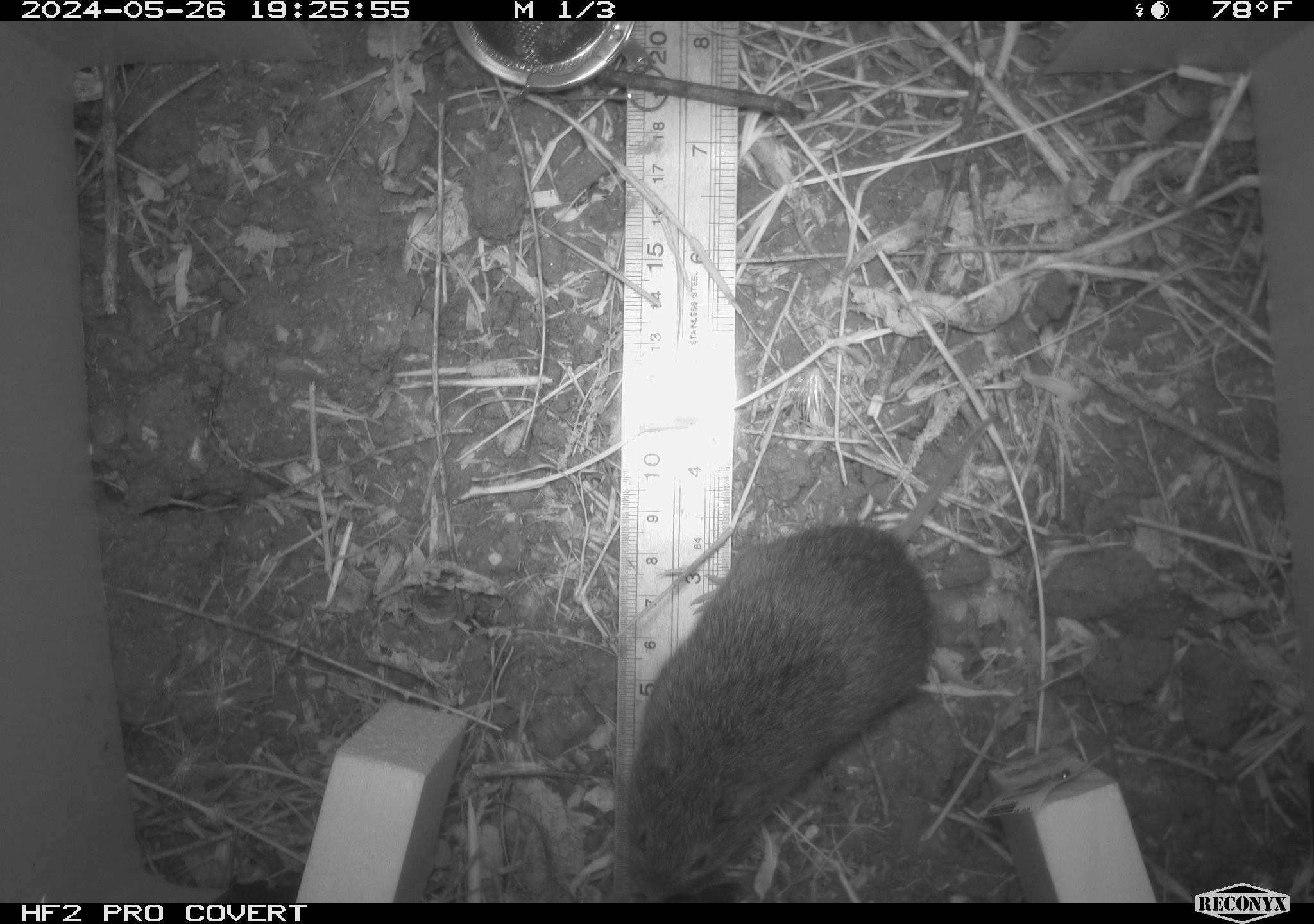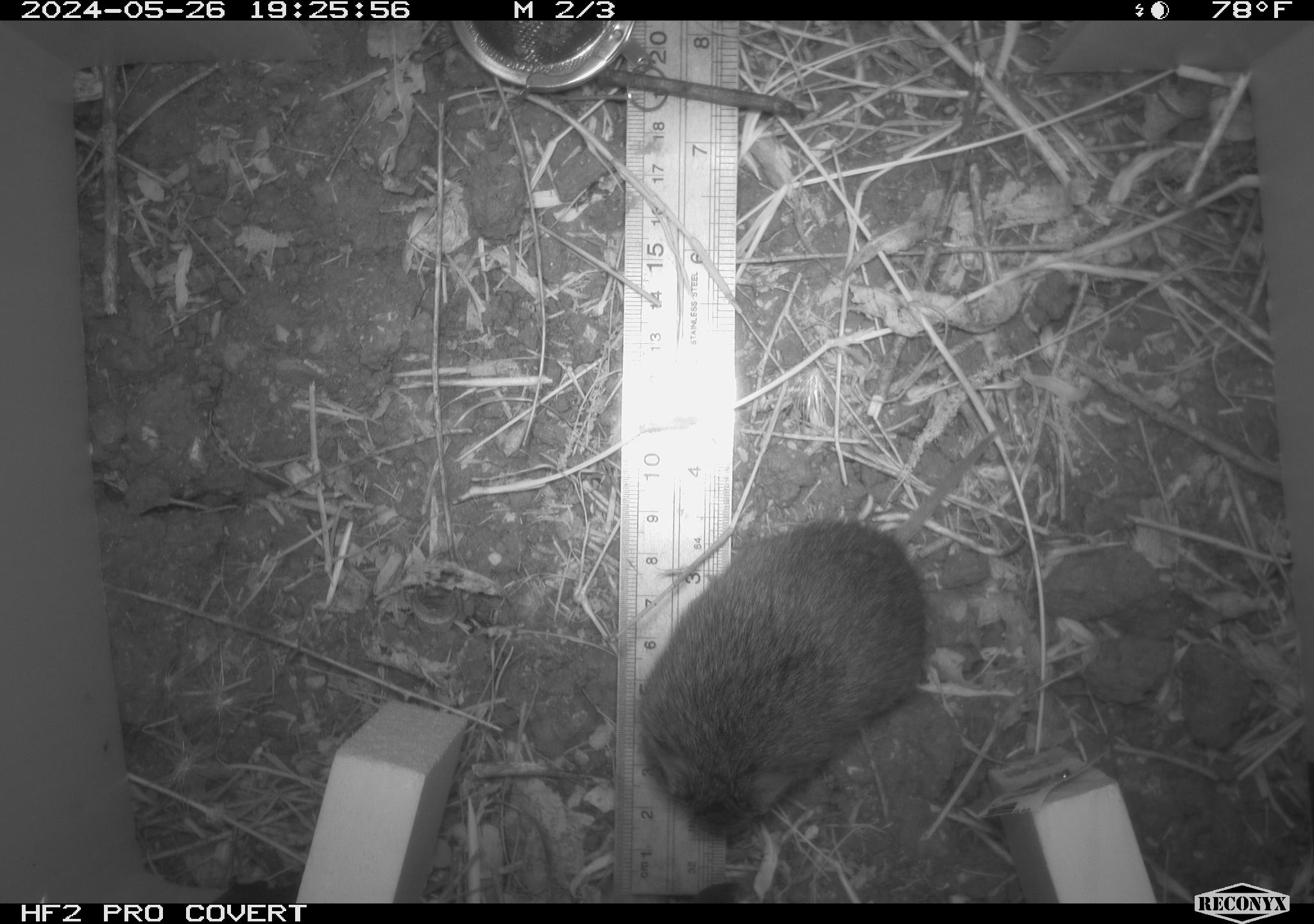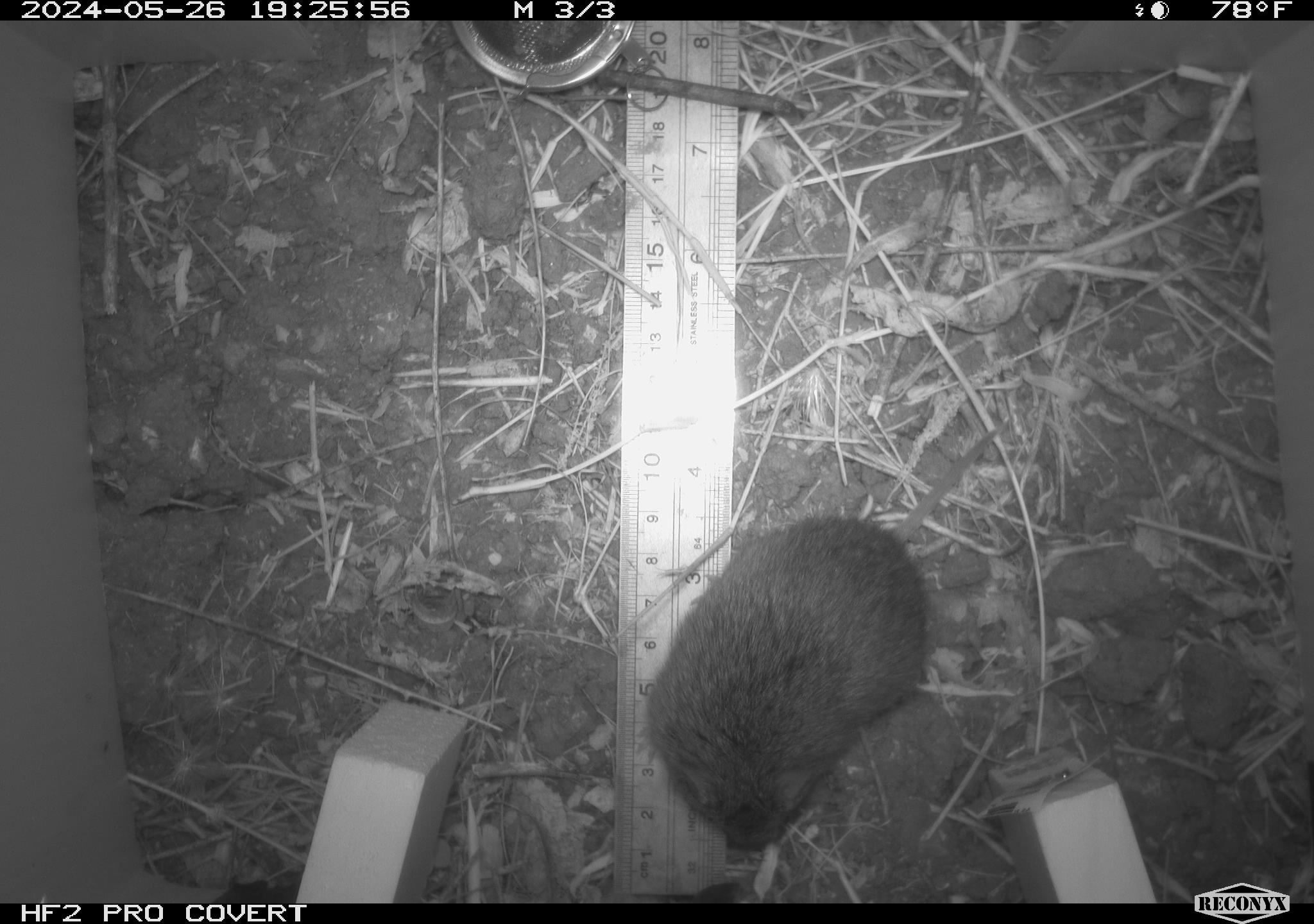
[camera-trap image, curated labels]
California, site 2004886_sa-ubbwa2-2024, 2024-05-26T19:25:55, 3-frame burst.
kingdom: Animalia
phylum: Chordata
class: Mammalia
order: Rodentia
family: Cricetidae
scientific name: Arvicolinae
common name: voles, lemmings, and muskrats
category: arvicolinae subfamily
Arvicolinae subfamily (voles, lemmings, and muskrats) (Arvicolinae).